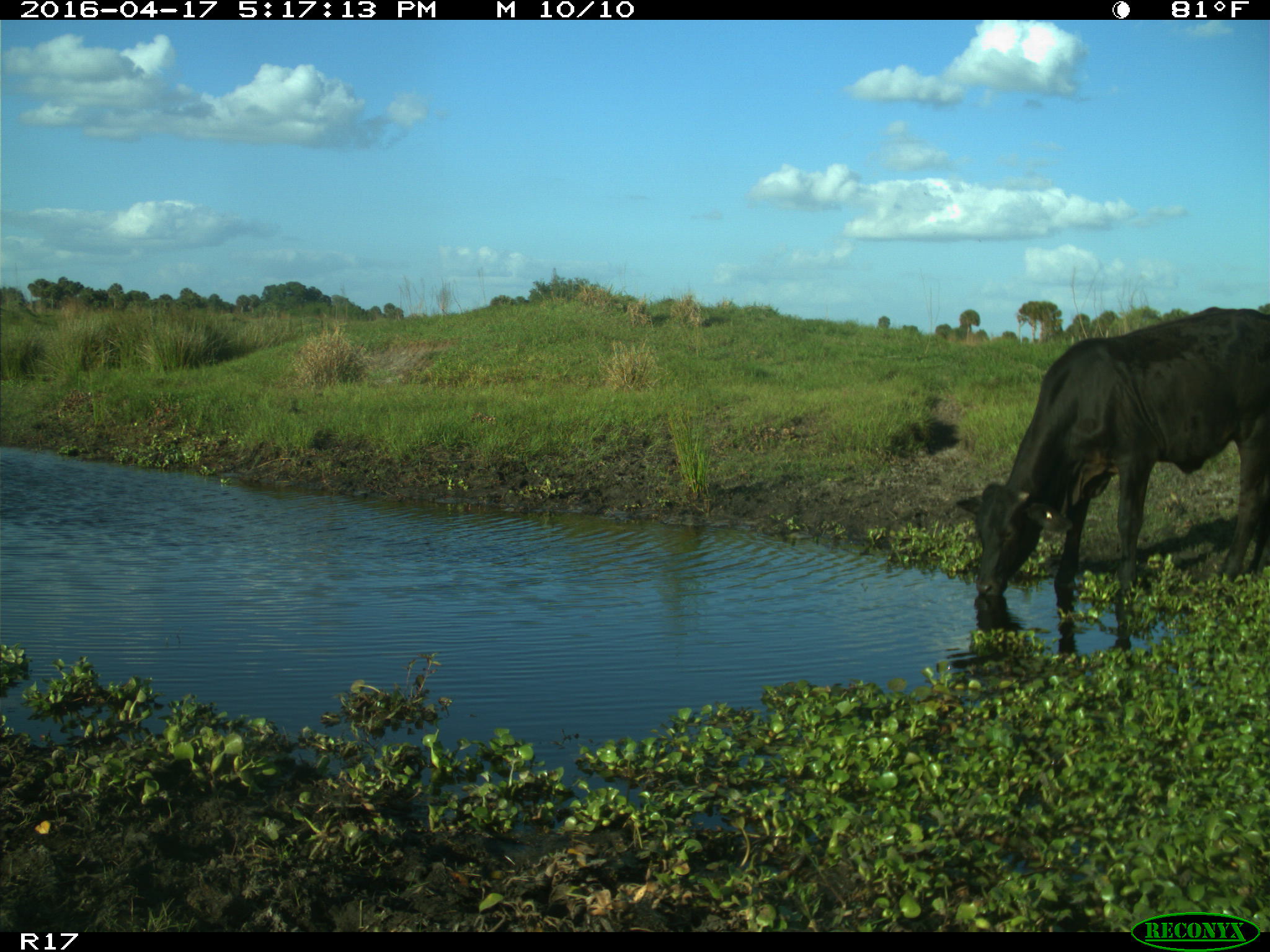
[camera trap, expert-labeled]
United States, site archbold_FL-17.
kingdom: Animalia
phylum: Chordata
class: Mammalia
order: Artiodactyla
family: Bovidae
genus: Bos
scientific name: Bos taurus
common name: domestic cow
Bos taurus (domestic cow).